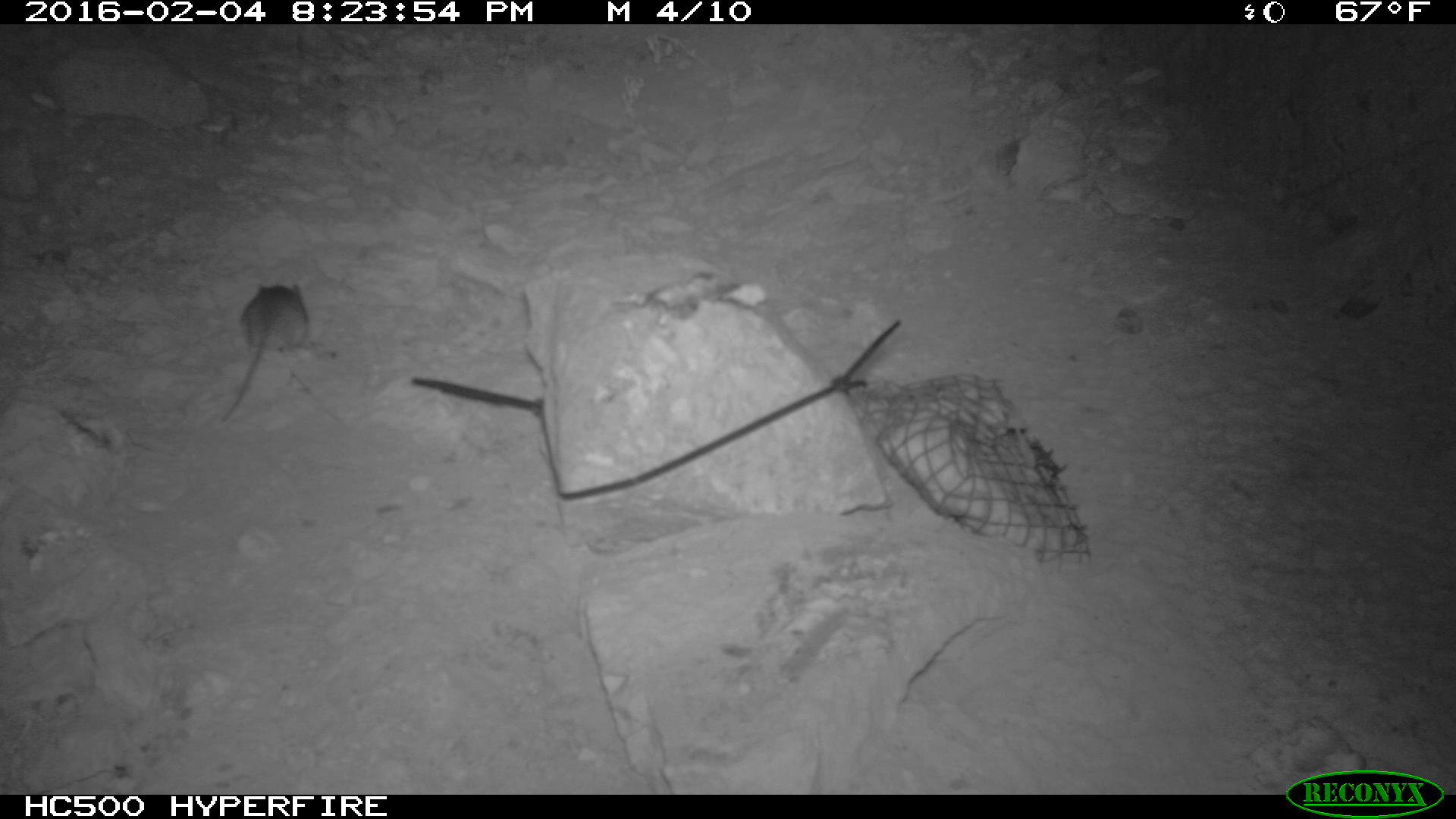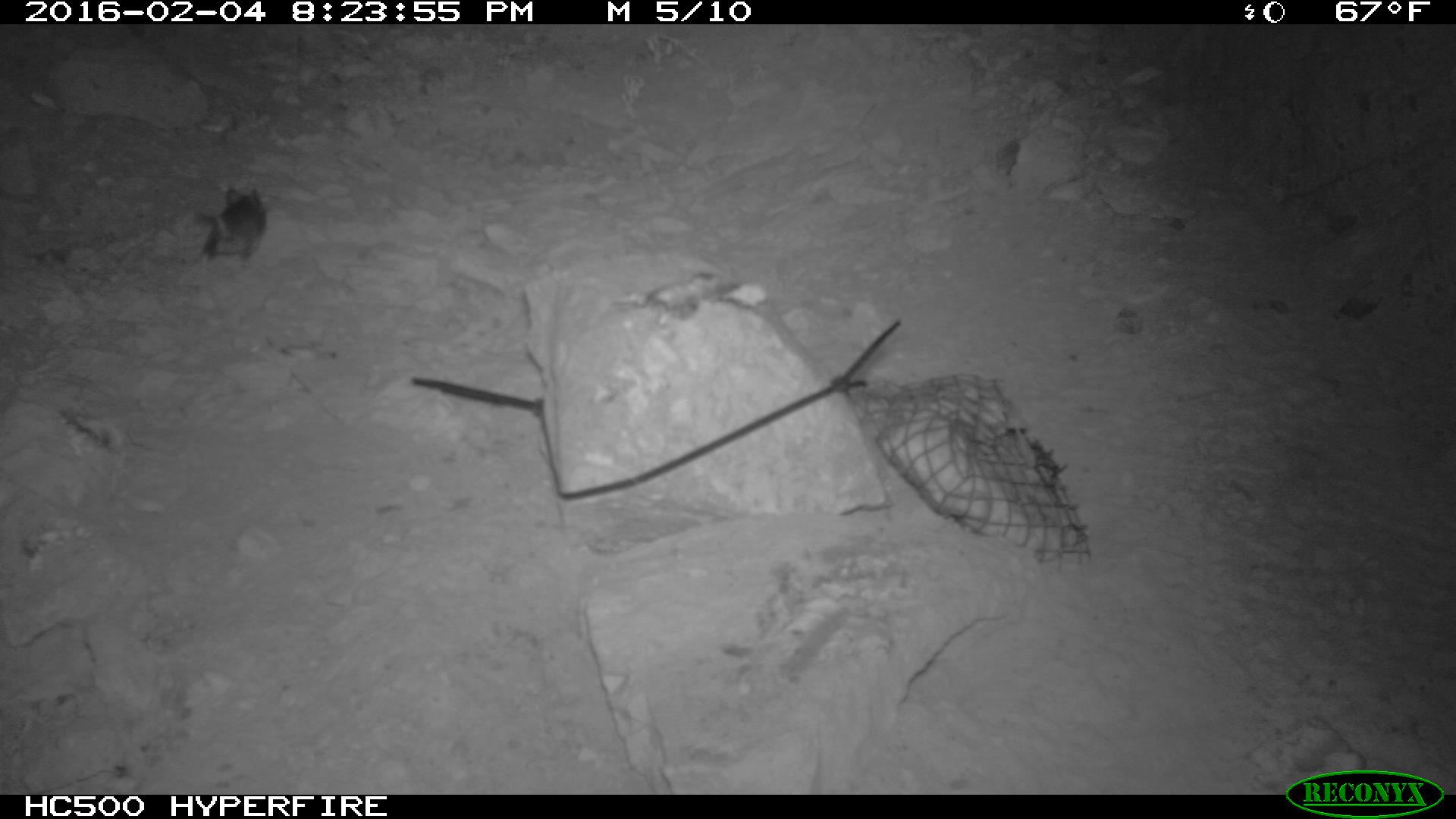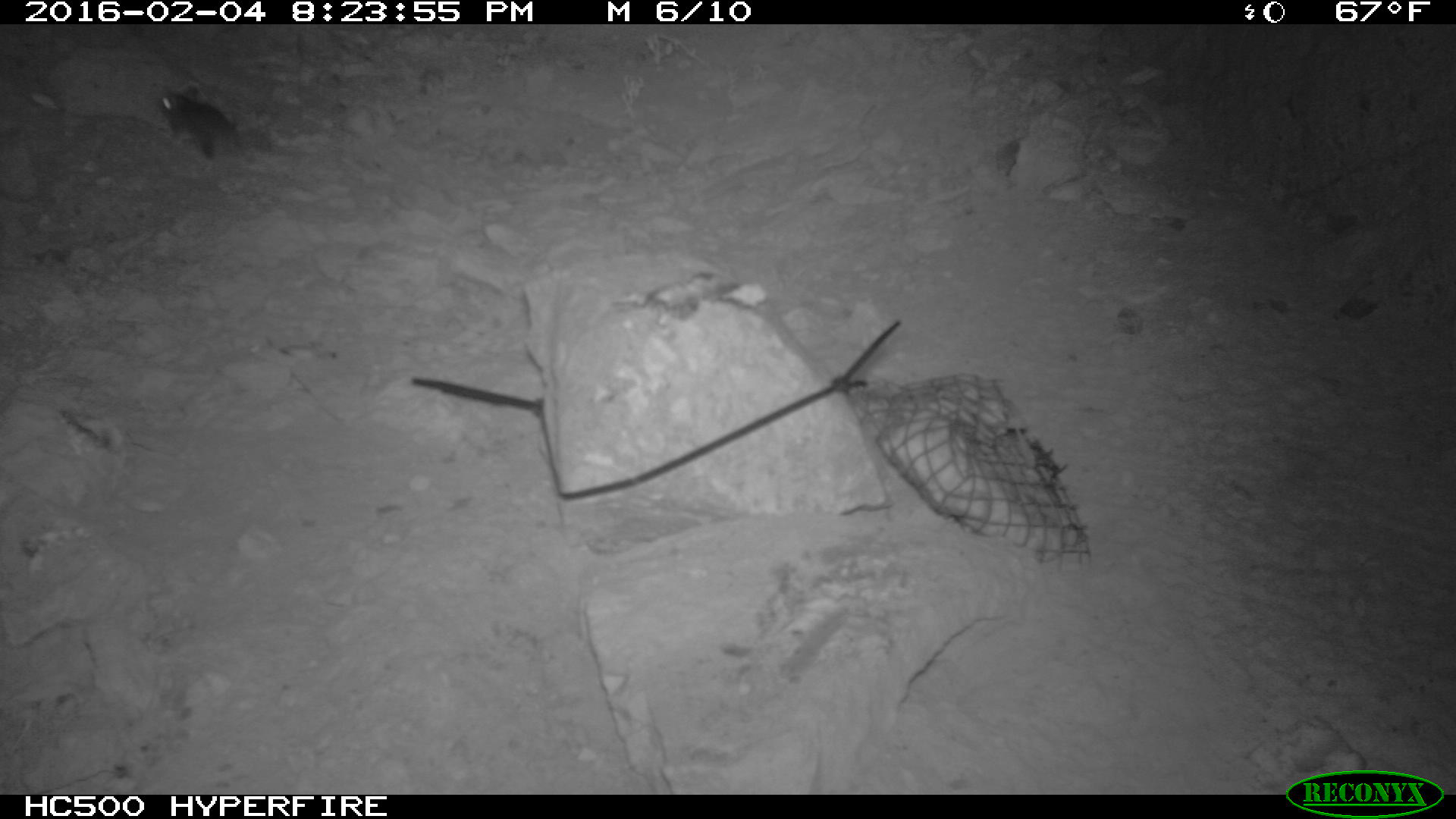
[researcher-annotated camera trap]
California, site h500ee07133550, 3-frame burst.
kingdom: Animalia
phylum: Chordata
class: Mammalia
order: Rodentia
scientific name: Rodentia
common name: rodent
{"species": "rodent (Rodentia)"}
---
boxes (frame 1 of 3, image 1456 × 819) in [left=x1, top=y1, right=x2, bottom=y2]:
rodent: [left=218, top=280, right=309, bottom=422]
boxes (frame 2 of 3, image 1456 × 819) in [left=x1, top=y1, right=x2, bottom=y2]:
rodent: [left=192, top=186, right=267, bottom=272]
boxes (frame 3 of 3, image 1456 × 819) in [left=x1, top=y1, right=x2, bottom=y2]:
rodent: [left=157, top=85, right=242, bottom=158]